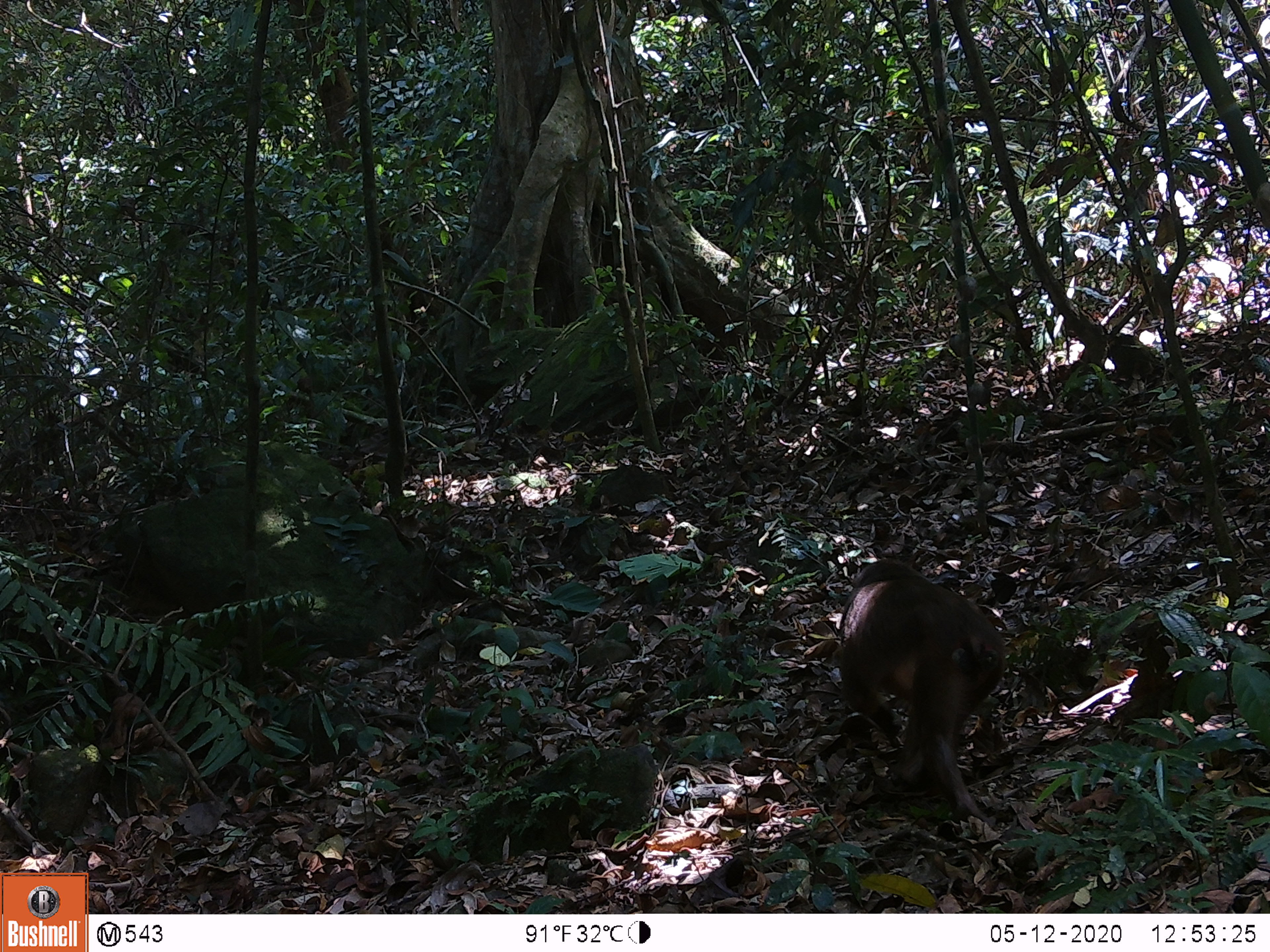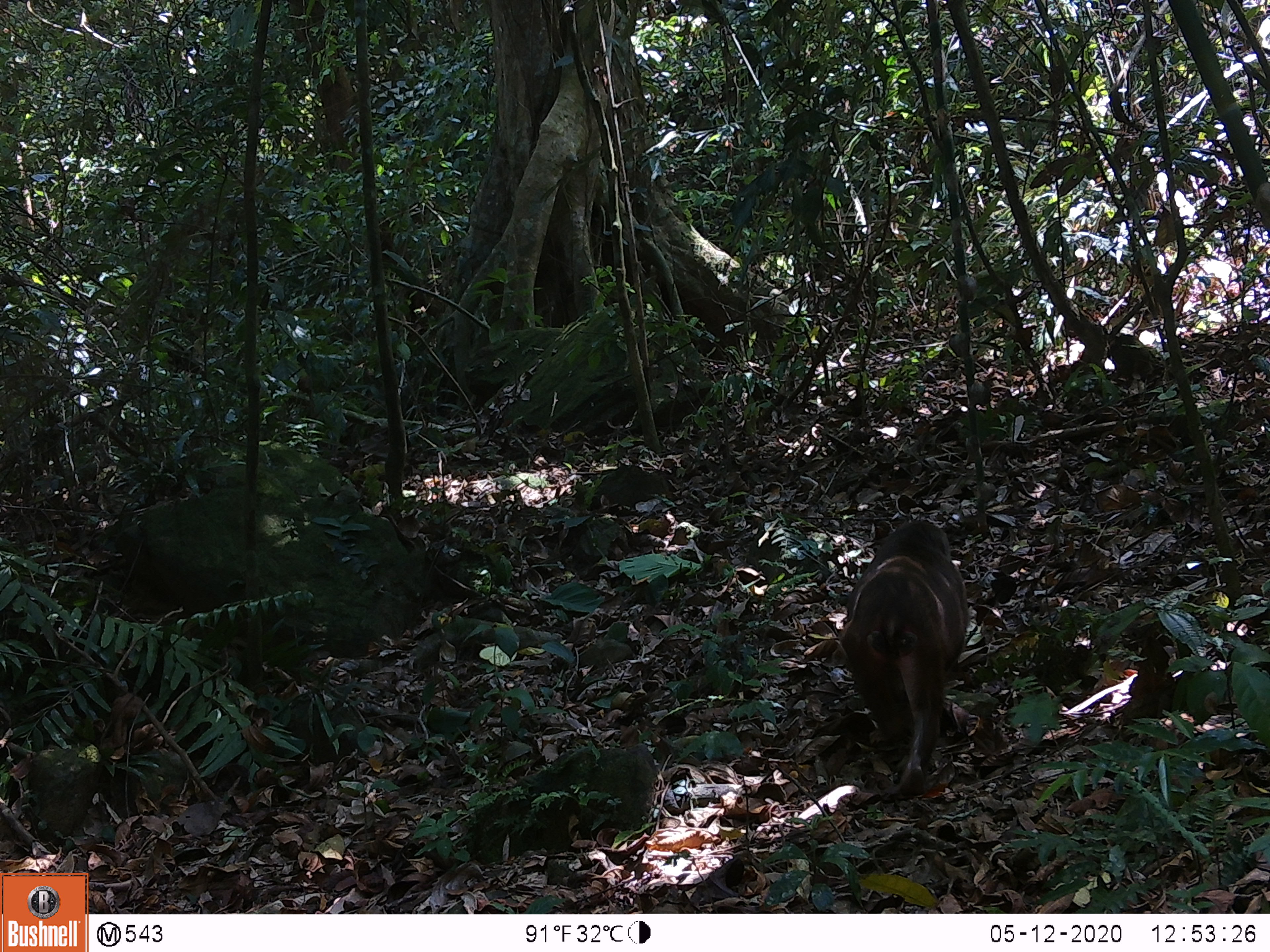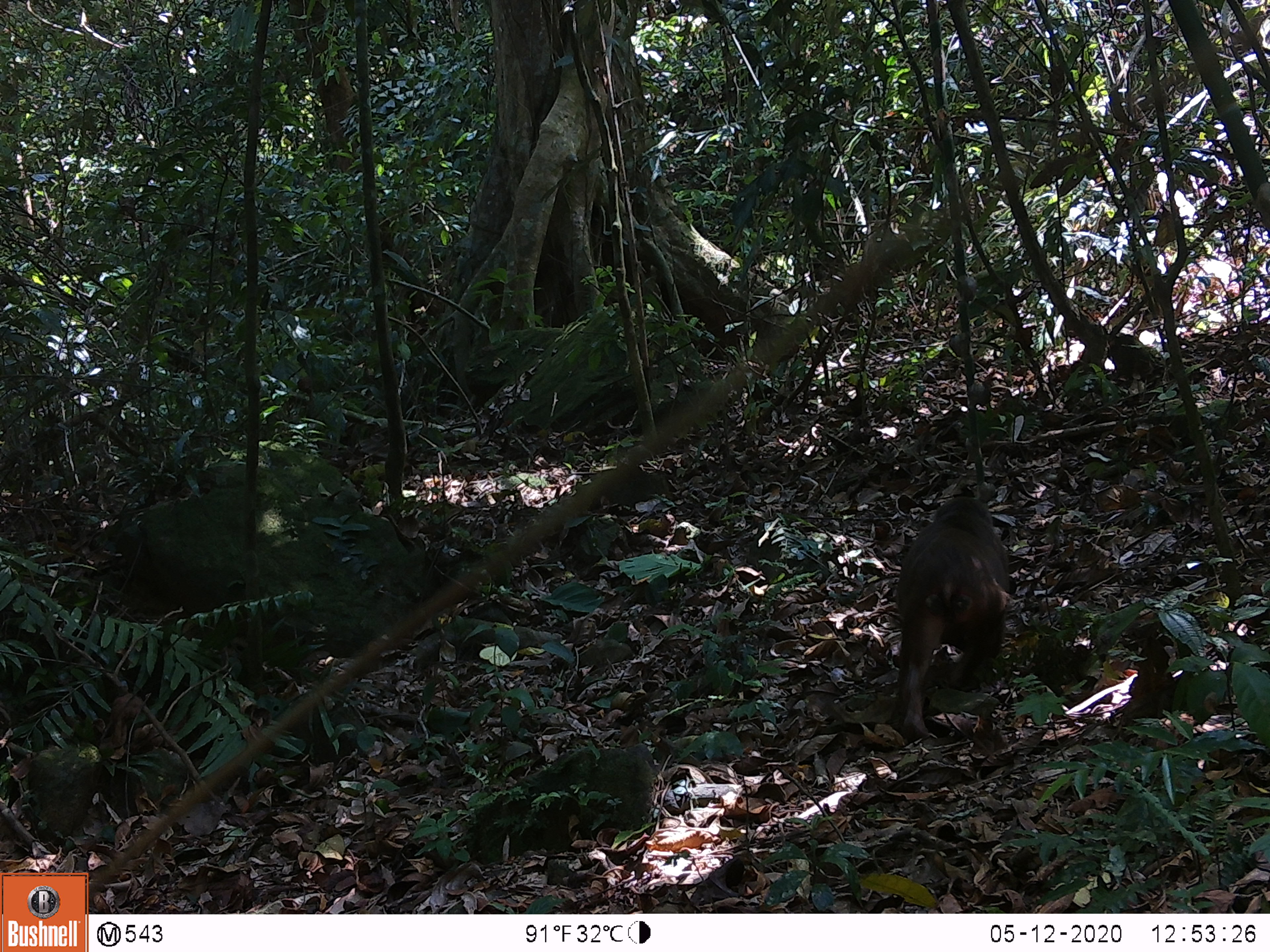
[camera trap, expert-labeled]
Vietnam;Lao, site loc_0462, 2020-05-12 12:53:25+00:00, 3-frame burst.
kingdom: Animalia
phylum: Chordata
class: Mammalia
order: Primates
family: Cercopithecidae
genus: Macaca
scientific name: Macaca arctoides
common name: stump-tailed macaque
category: stump tailed macaque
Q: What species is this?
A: Stump tailed macaque (stump-tailed macaque) (Macaca arctoides).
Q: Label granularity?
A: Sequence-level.